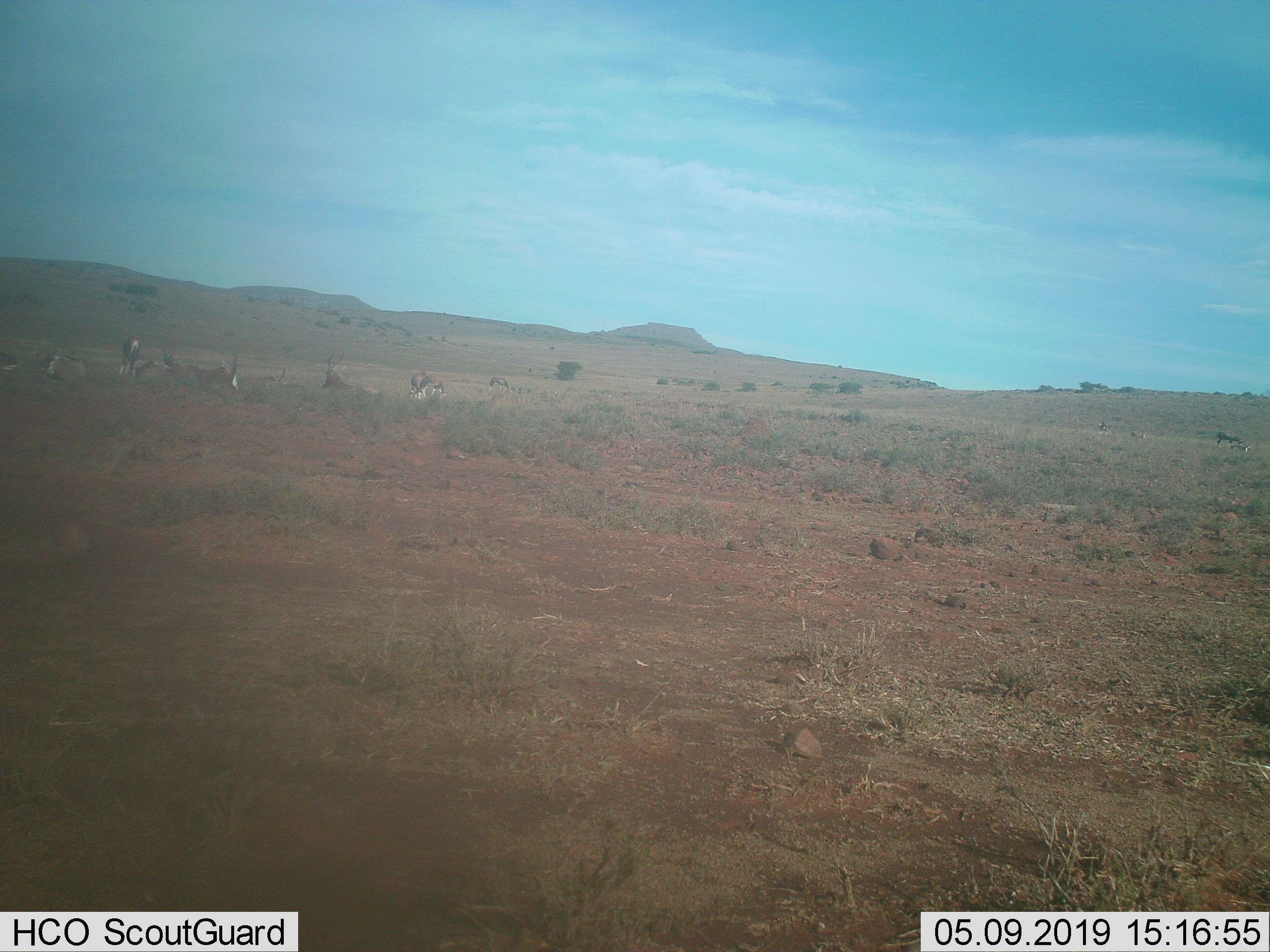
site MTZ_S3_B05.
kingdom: Animalia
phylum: Chordata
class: Mammalia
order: Artiodactyla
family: Bovidae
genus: Damaliscus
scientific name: Damaliscus pygargus phillipsi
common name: blesbok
Blesbok (Damaliscus pygargus phillipsi), count 11-50. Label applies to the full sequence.